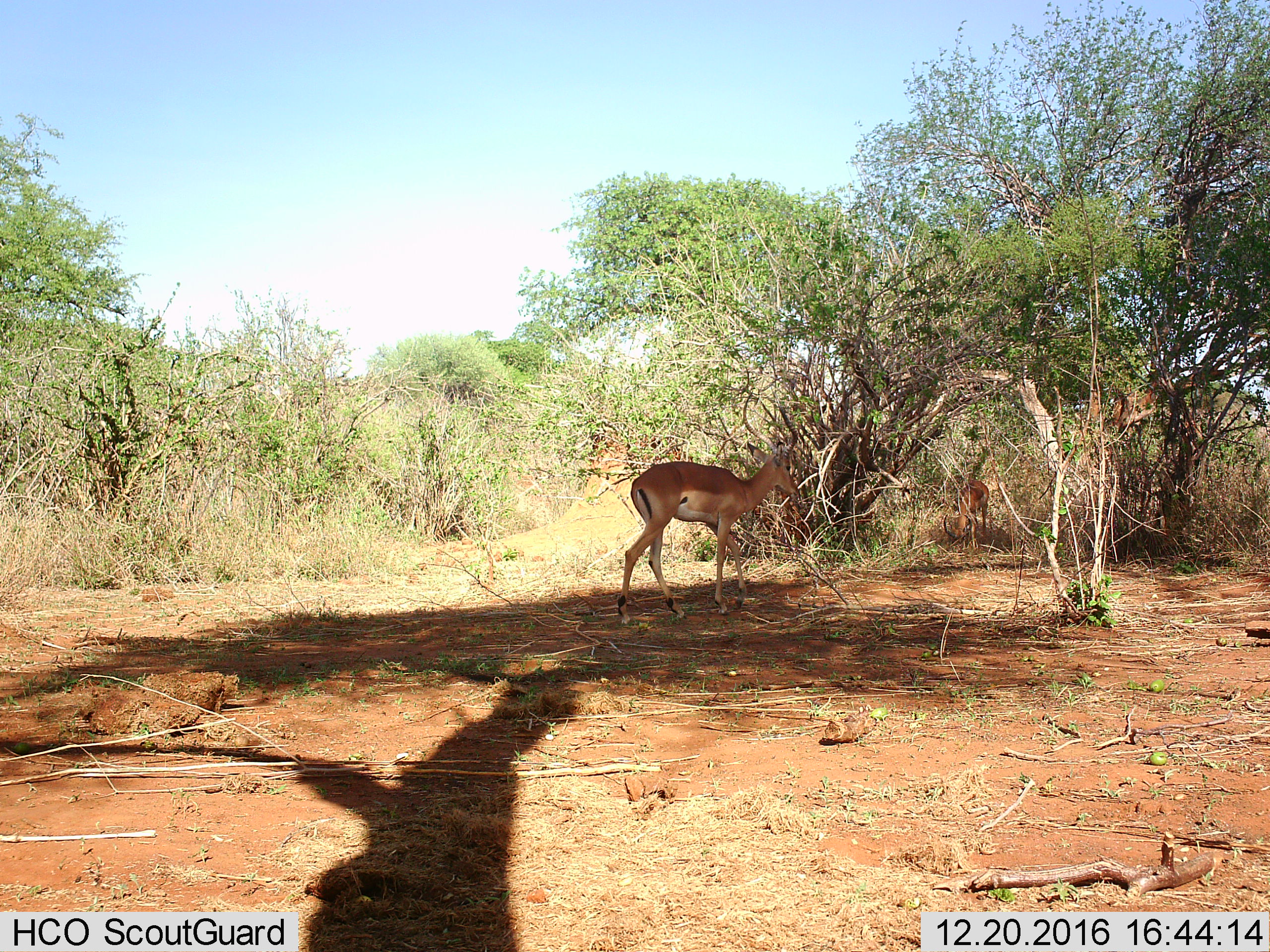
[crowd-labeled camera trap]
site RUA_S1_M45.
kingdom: Animalia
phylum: Chordata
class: Mammalia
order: Artiodactyla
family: Bovidae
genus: Aepyceros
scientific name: Aepyceros melampus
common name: impala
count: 2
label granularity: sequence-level